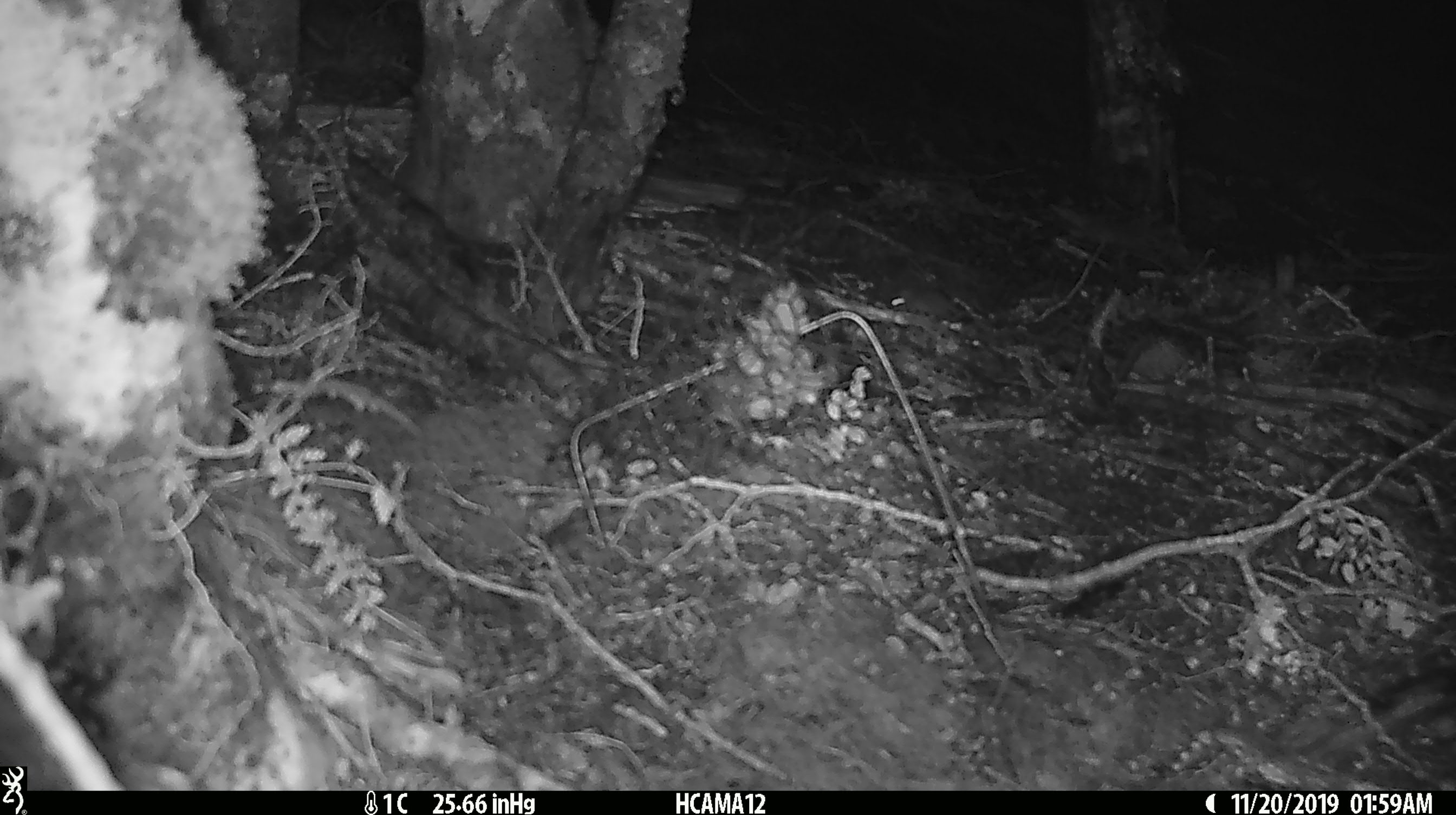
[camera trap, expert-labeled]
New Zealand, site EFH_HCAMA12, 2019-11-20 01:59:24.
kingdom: Animalia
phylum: Chordata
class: Mammalia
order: Rodentia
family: Muridae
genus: Mus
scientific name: Mus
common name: mouse